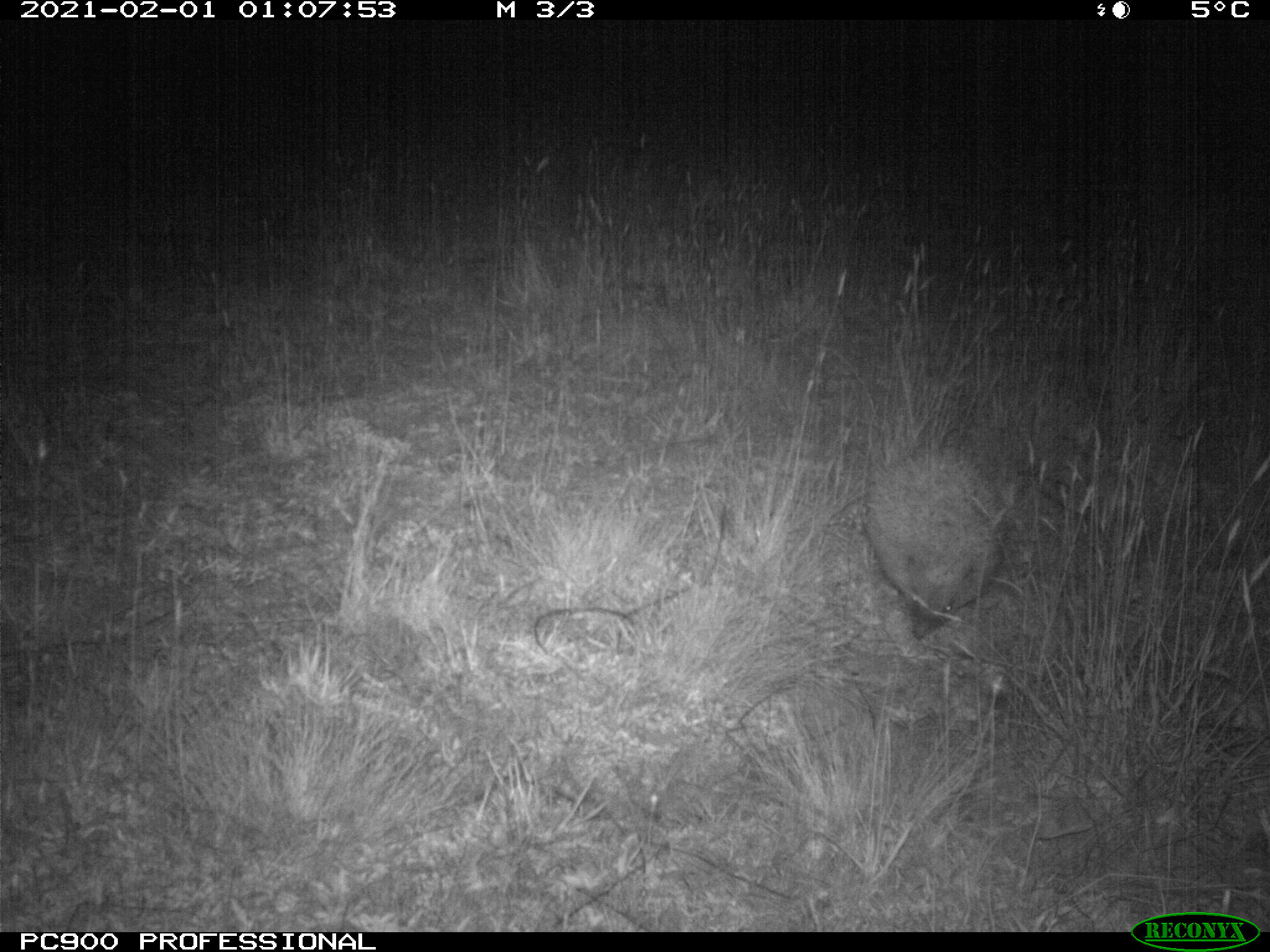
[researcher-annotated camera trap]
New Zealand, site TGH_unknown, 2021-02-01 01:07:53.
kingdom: Animalia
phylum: Chordata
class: Mammalia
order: Eulipotyphla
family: Erinaceidae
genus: Erinaceus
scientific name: Erinaceus europaeus europaeus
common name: european hedgehog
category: hedgehog